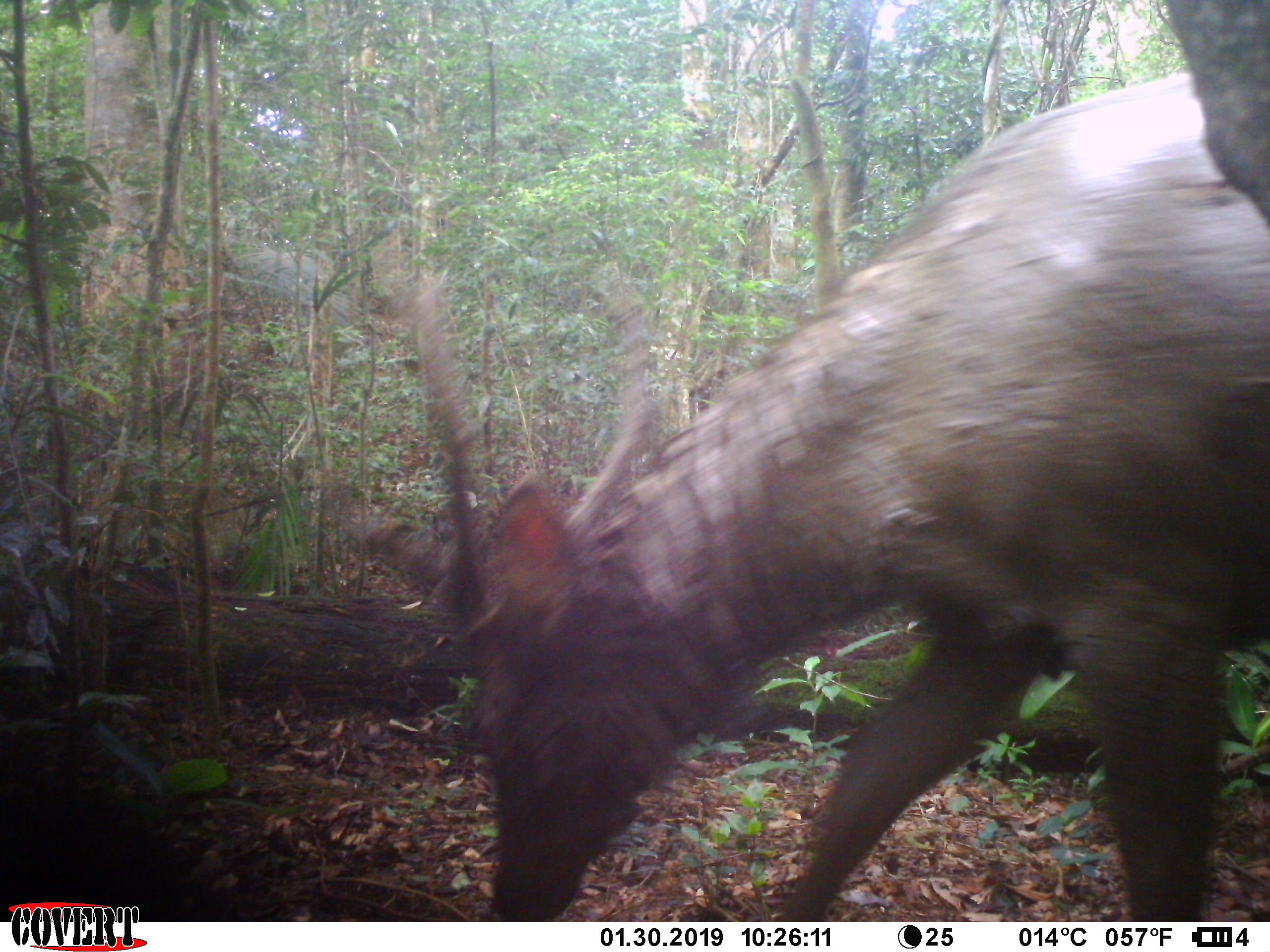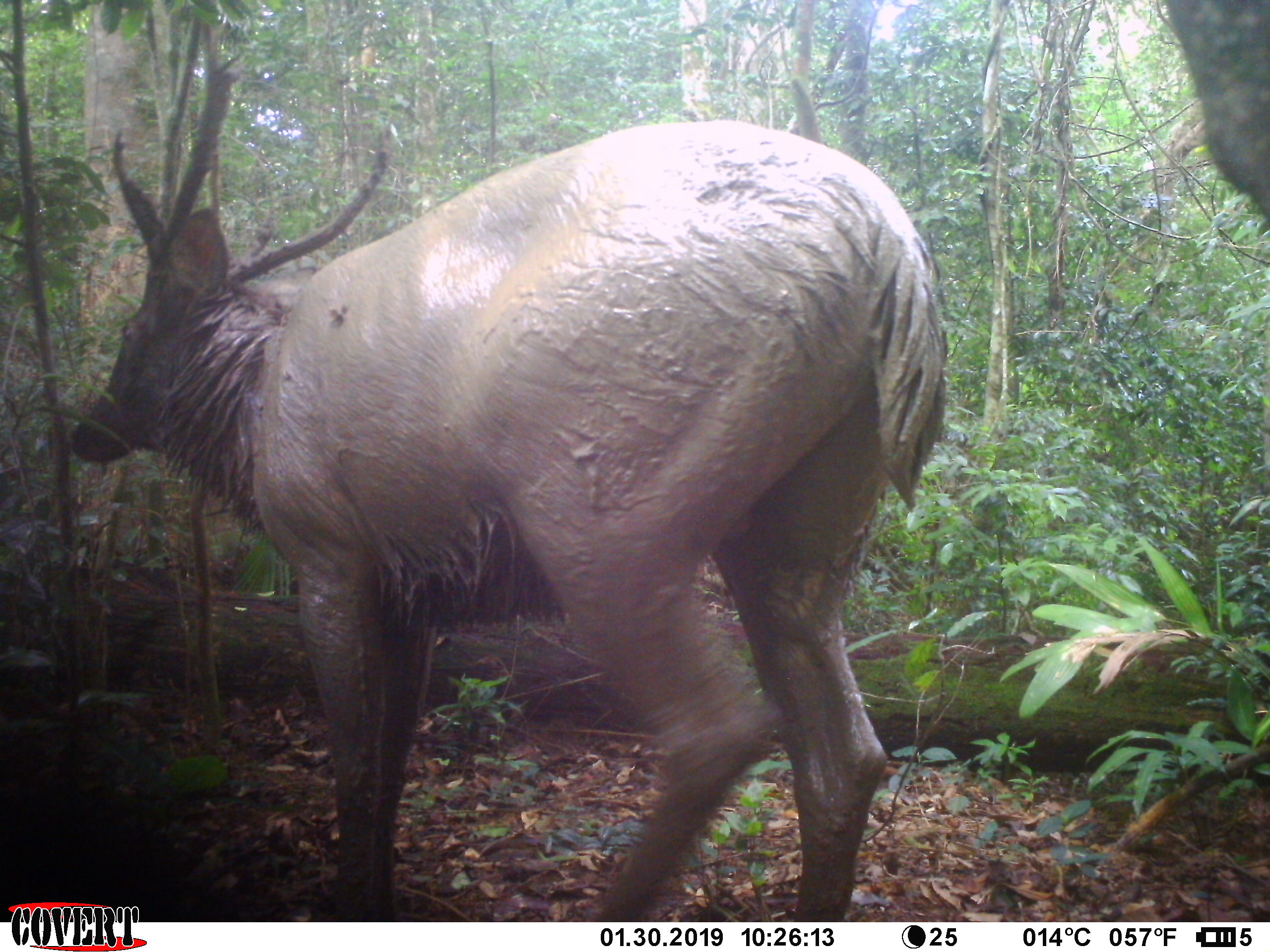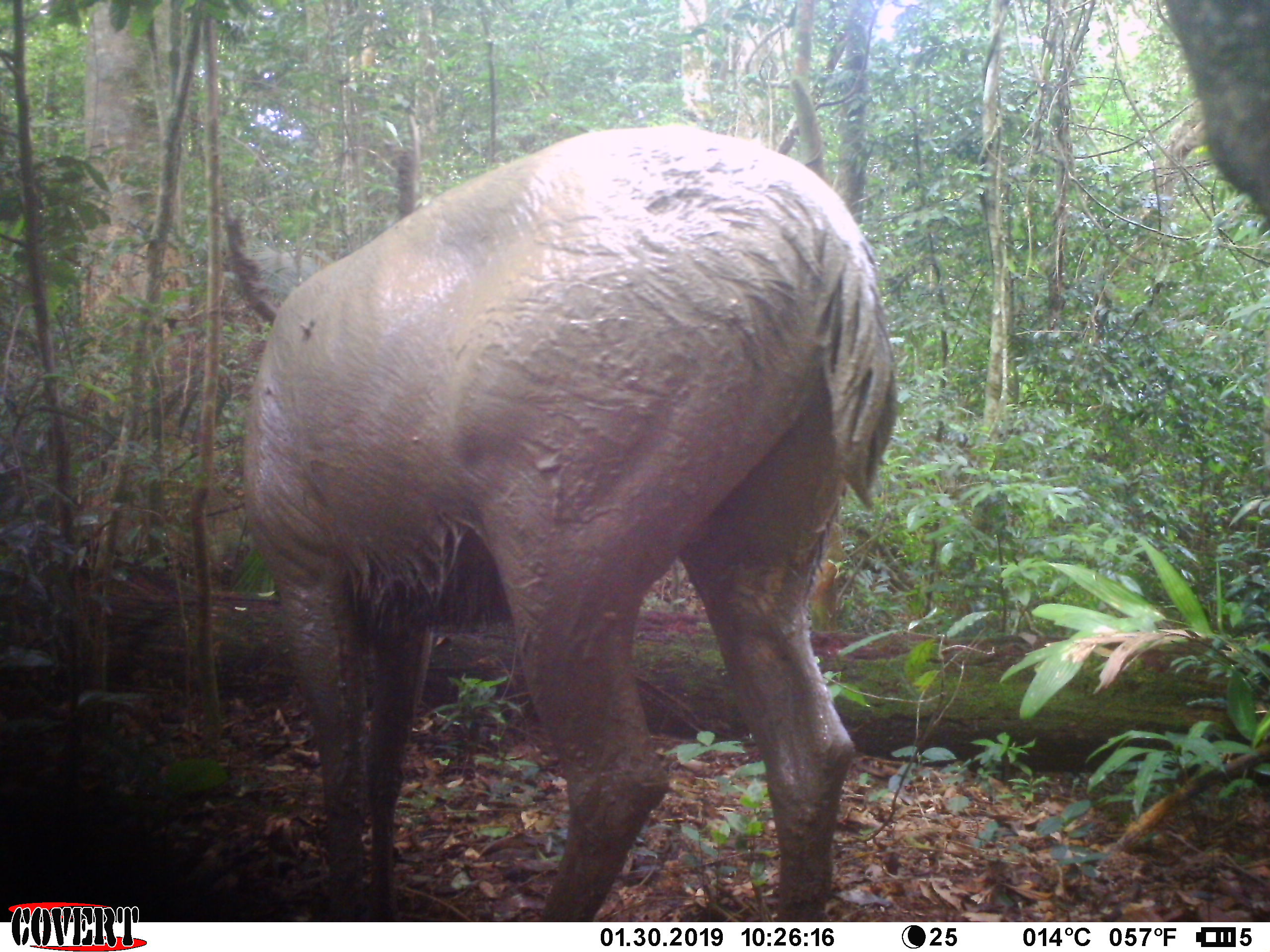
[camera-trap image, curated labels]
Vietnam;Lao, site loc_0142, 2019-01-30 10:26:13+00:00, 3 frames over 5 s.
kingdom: Animalia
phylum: Chordata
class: Mammalia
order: Artiodactyla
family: Cervidae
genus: Rusa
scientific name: Rusa unicolor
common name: sambar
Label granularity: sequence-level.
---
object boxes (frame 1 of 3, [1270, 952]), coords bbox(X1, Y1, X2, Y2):
sambar: bbox(341, 66, 1270, 919)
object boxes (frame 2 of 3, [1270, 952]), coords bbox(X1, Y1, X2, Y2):
sambar: bbox(66, 0, 951, 920)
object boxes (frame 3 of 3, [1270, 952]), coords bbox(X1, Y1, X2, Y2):
sambar: bbox(225, 116, 899, 919)